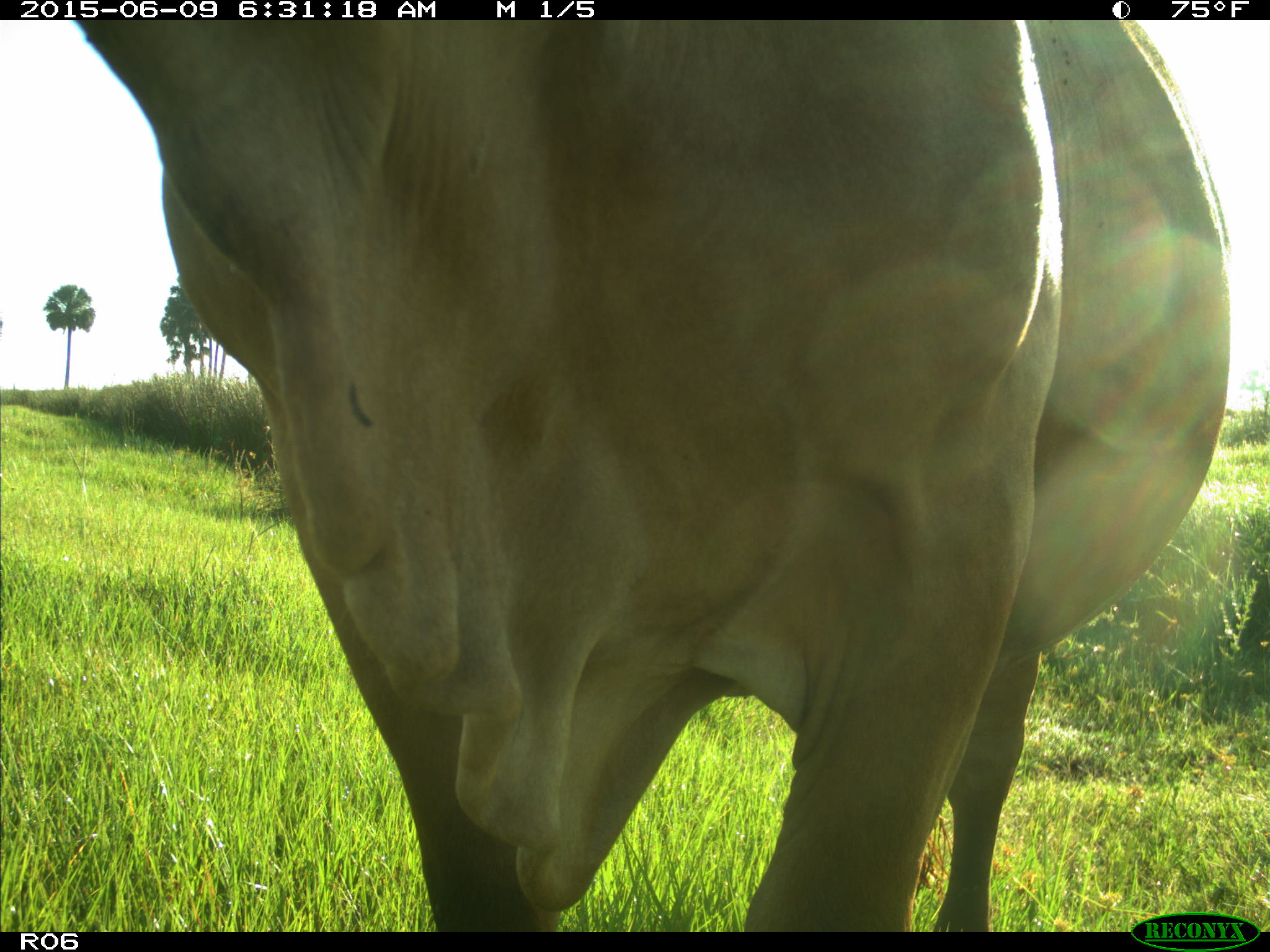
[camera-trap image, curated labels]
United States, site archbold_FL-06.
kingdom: Animalia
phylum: Chordata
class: Mammalia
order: Artiodactyla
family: Bovidae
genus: Bos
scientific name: Bos taurus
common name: domestic cow